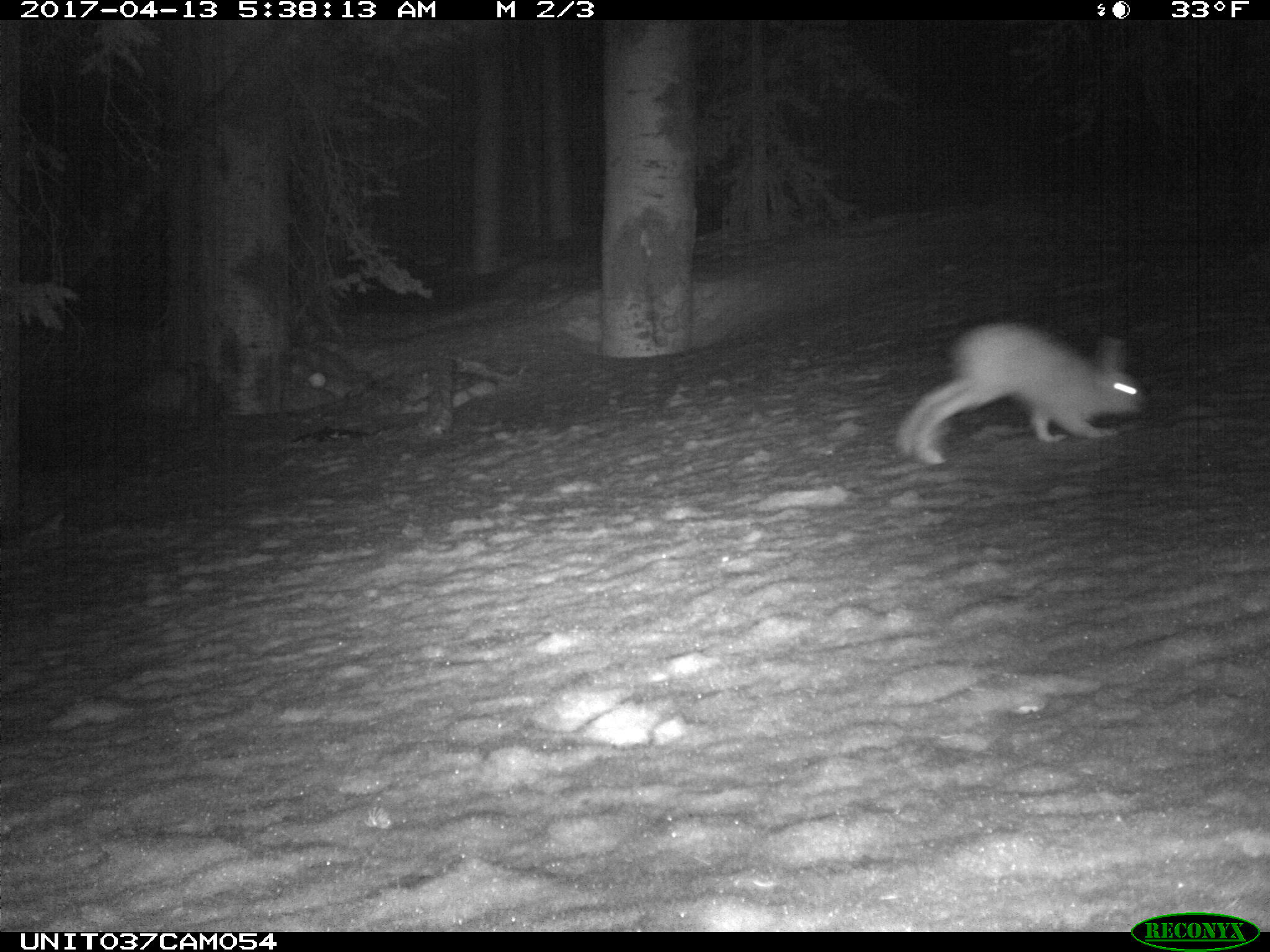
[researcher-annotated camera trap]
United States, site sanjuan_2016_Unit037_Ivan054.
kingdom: Animalia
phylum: Chordata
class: Mammalia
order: Lagomorpha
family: Leporidae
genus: Lepus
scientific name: Lepus americanus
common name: snowshoe hare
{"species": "Lepus americanus (snowshoe hare)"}